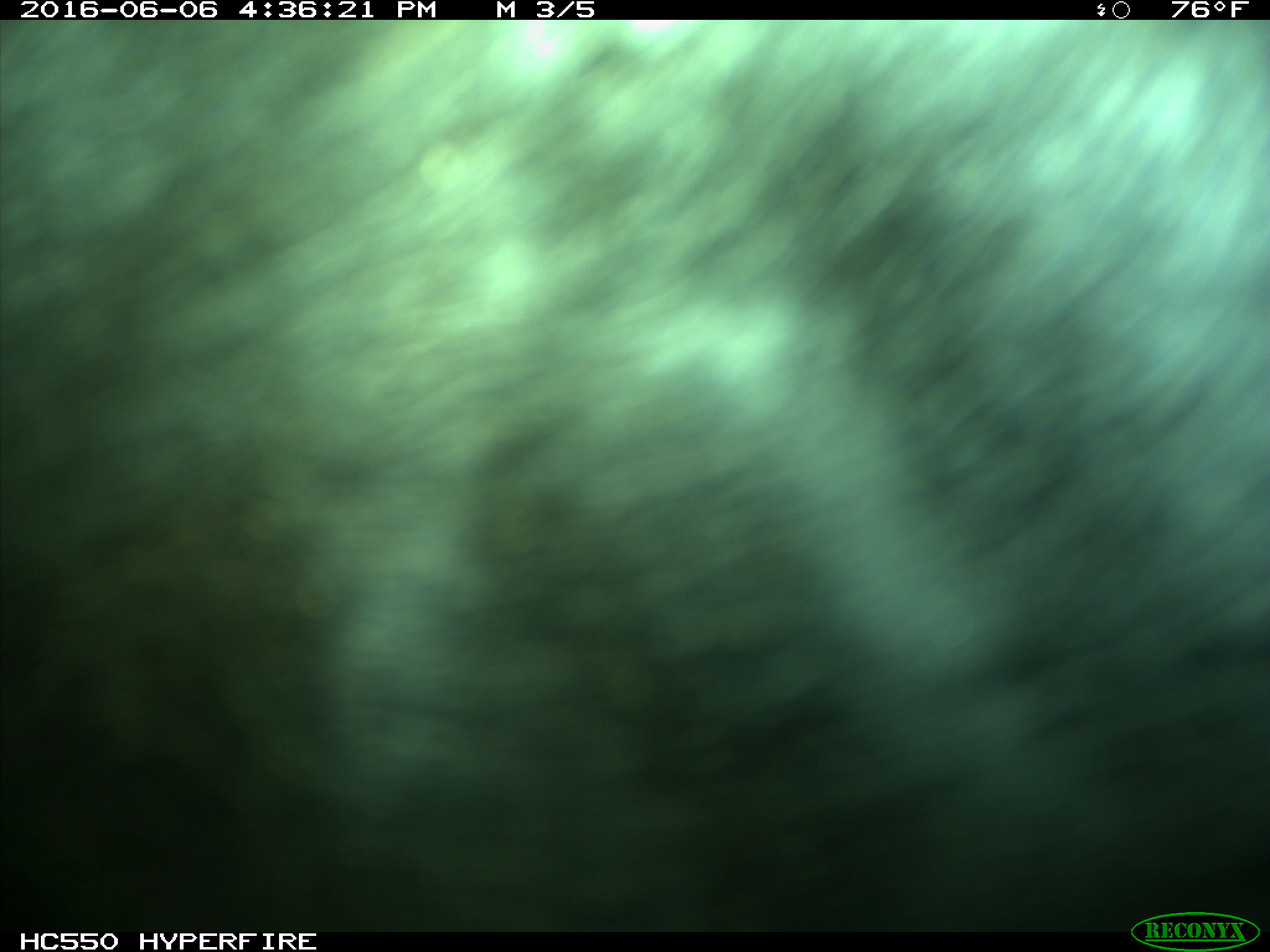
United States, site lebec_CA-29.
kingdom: Animalia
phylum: Chordata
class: Mammalia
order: Artiodactyla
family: Bovidae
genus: Bos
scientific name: Bos taurus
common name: domestic cow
Bos taurus (domestic cow).